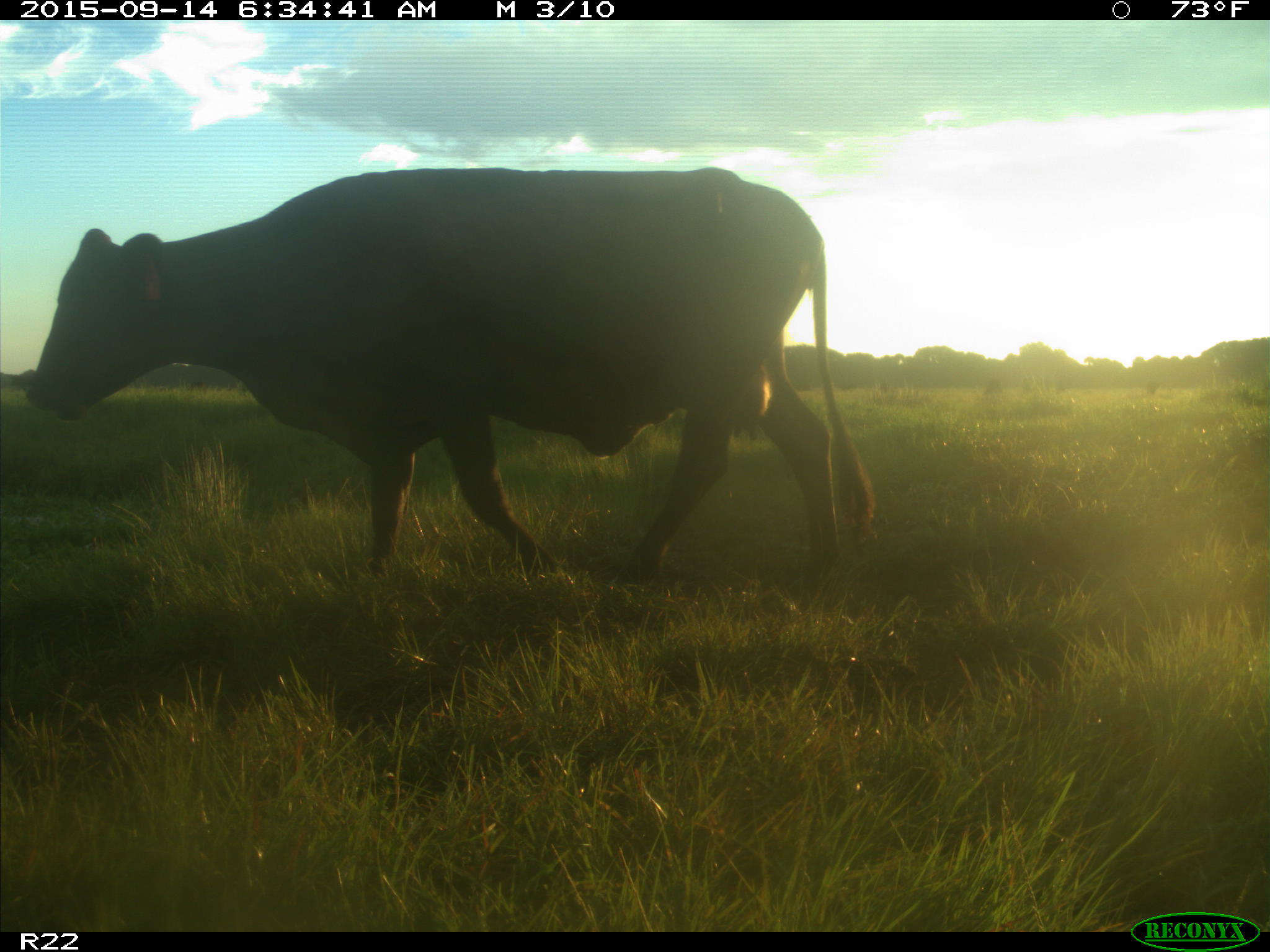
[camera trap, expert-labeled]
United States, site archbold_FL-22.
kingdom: Animalia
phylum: Chordata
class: Mammalia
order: Artiodactyla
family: Bovidae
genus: Bos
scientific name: Bos taurus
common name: domestic cow